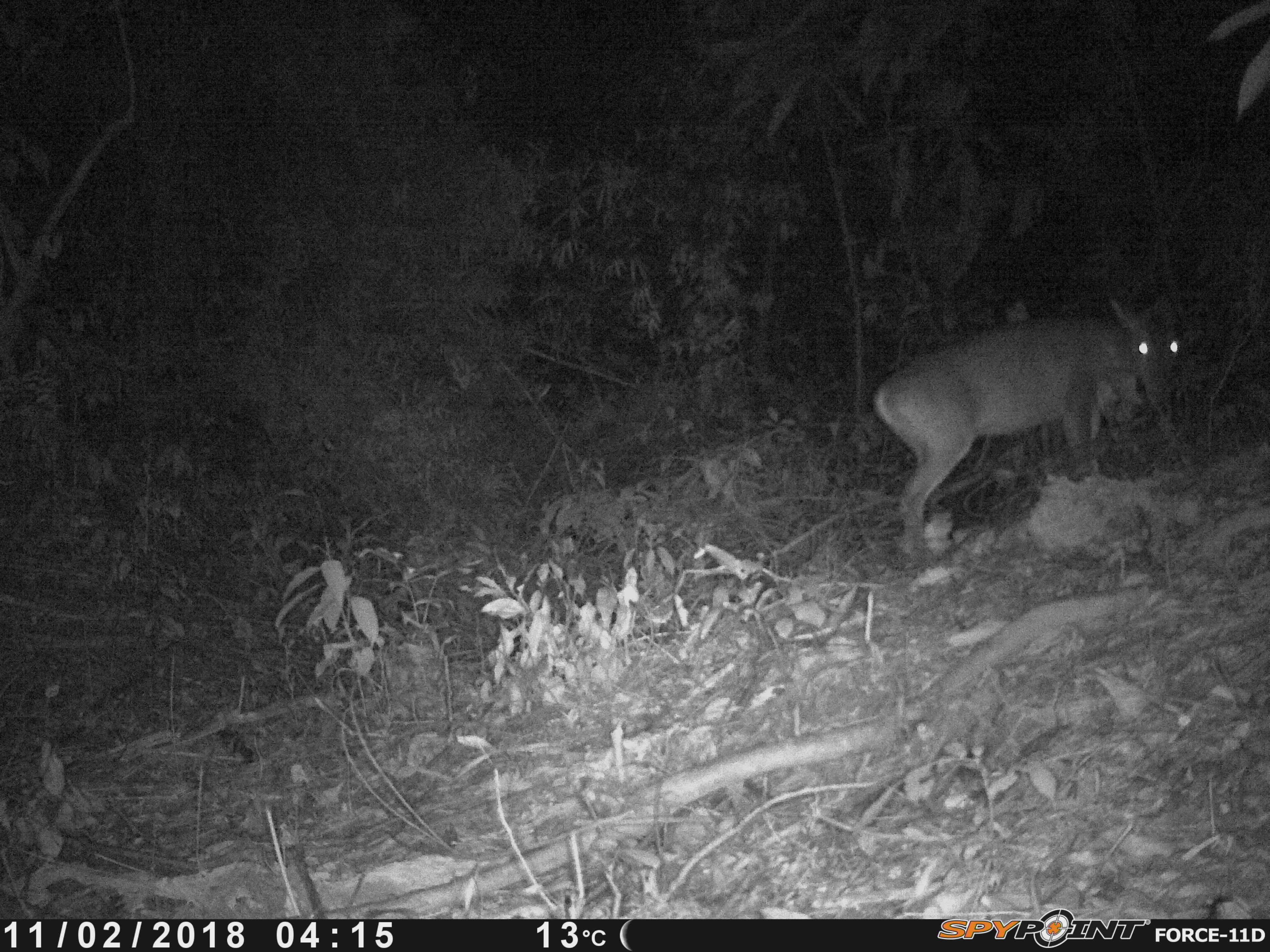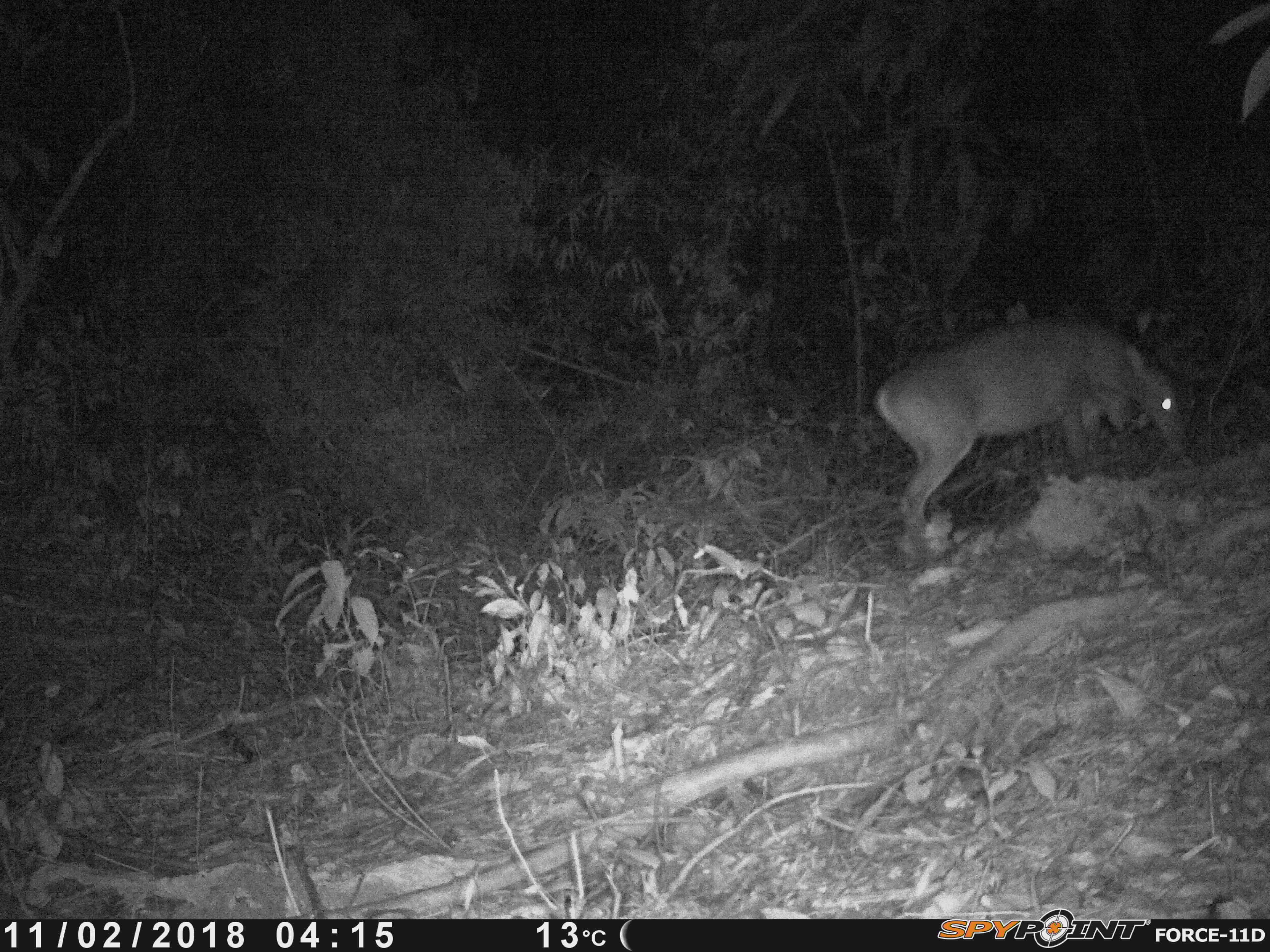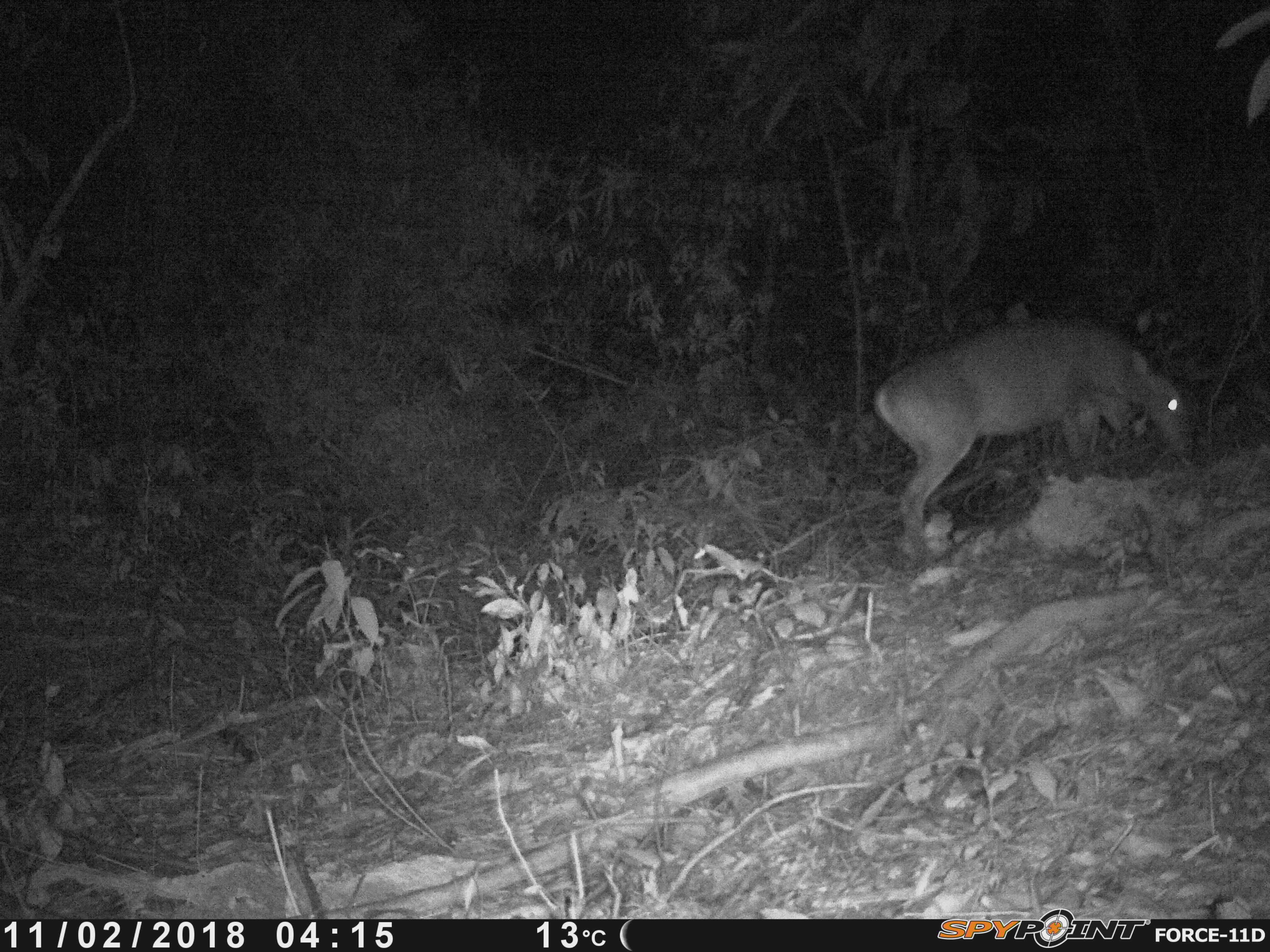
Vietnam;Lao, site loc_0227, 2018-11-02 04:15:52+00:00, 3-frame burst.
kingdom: Animalia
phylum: Chordata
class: Mammalia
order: Artiodactyla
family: Cervidae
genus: Muntiacus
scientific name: Muntiacus vuquangensis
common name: large-antlered muntjac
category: large antlered muntjac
Large antlered muntjac (large-antlered muntjac) (Muntiacus vuquangensis). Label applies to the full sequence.